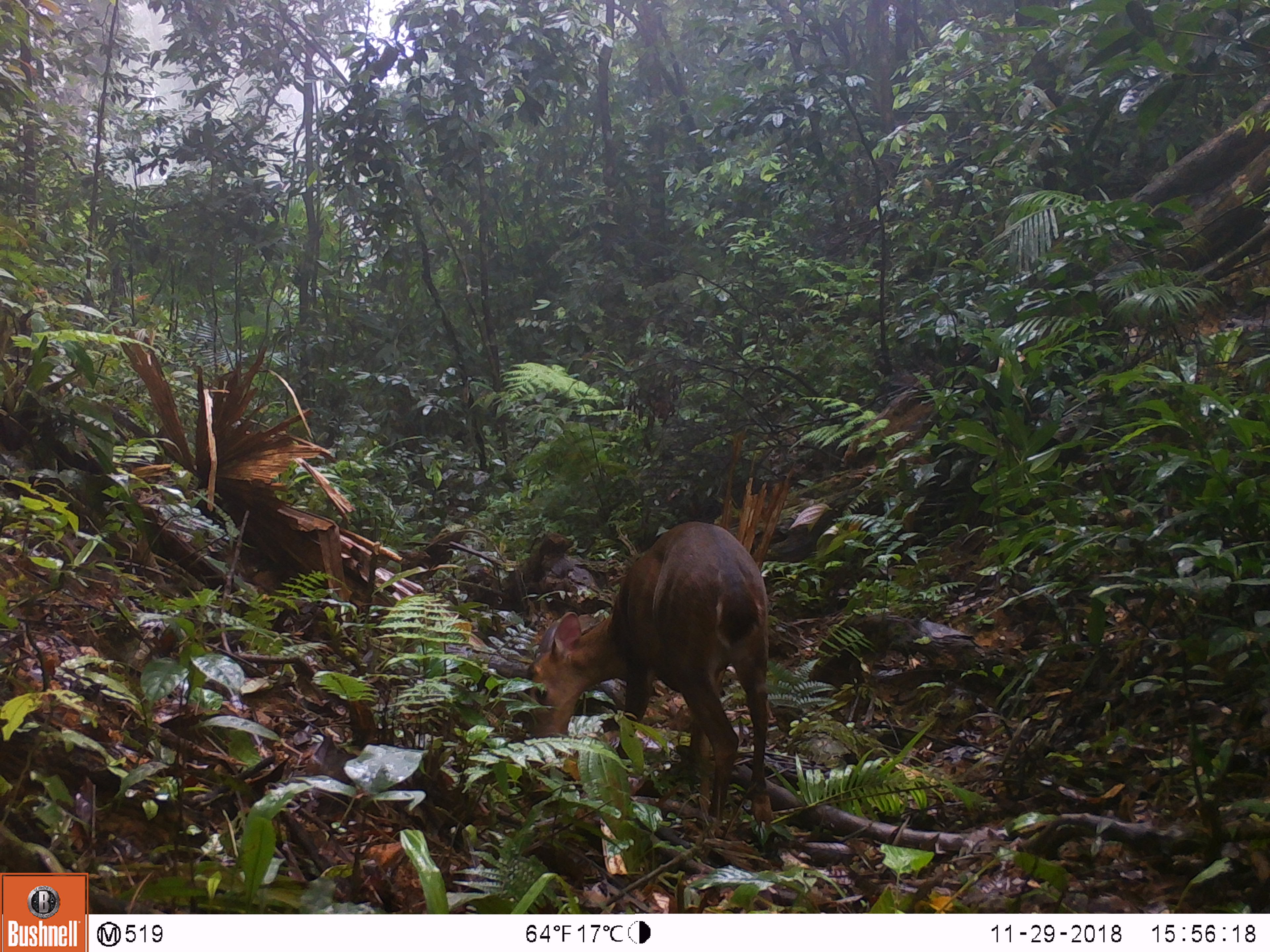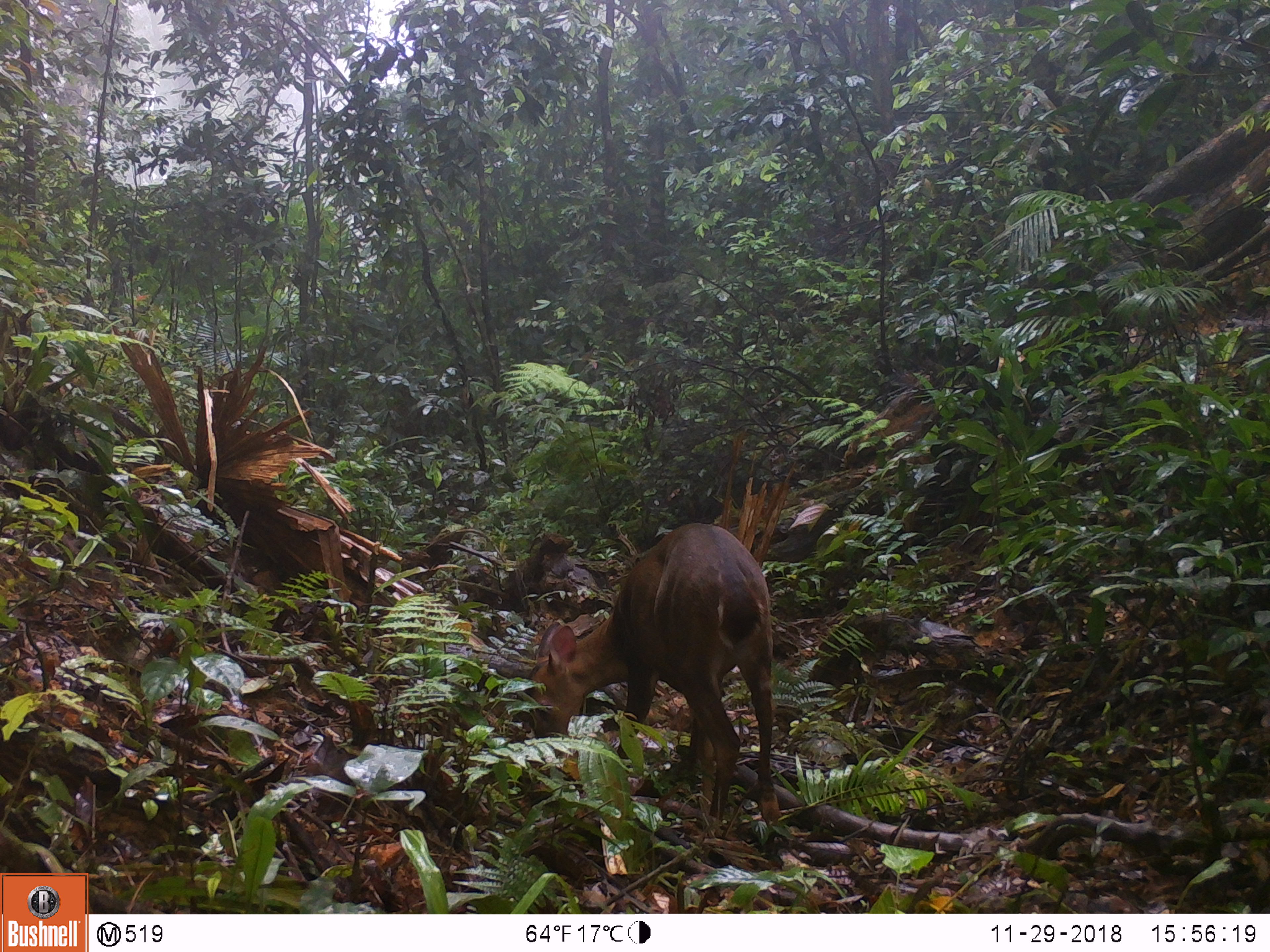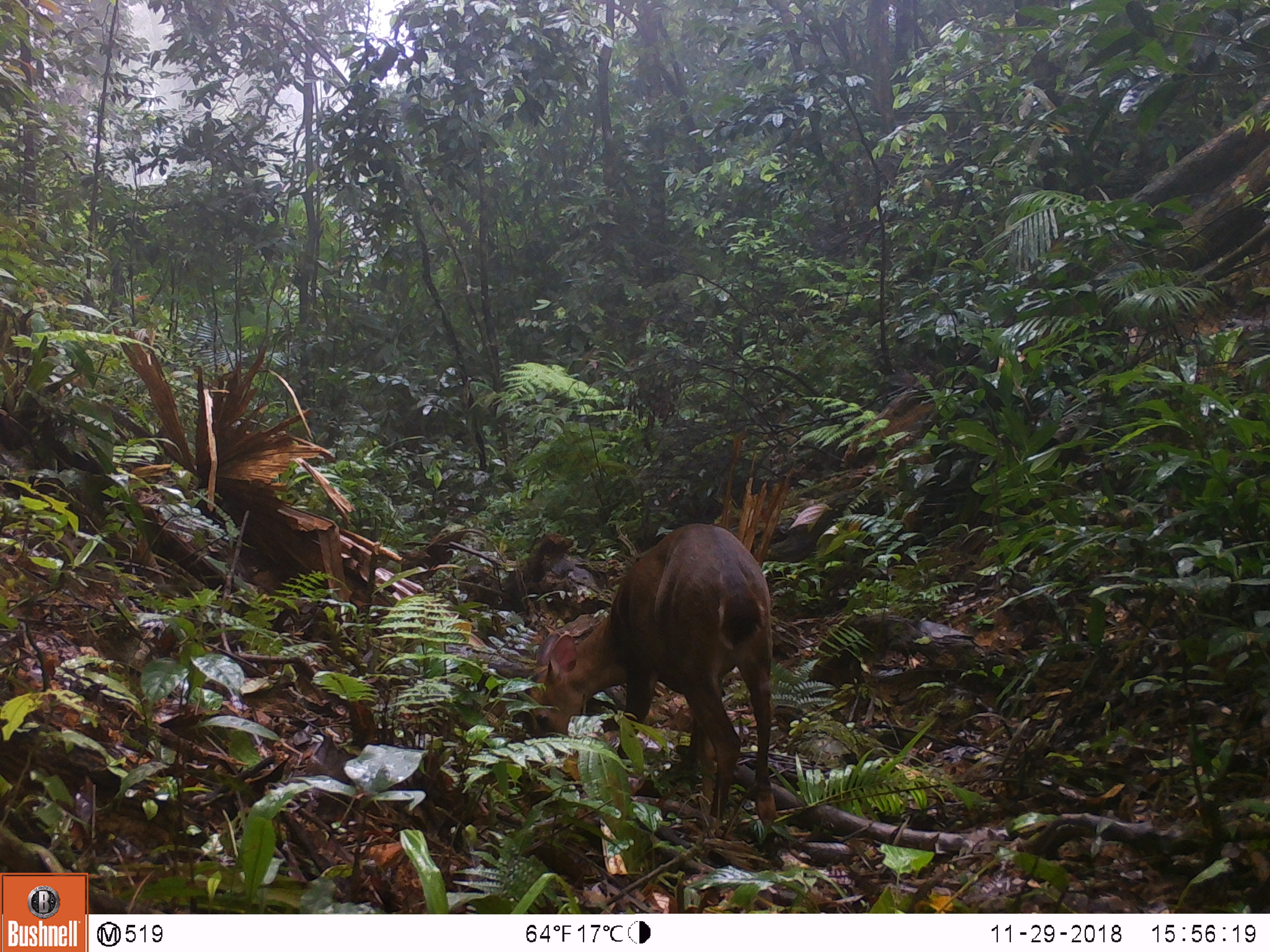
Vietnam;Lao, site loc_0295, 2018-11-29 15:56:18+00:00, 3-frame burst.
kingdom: Animalia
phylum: Chordata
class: Mammalia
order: Artiodactyla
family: Cervidae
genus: Muntiacus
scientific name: Muntiacus vuquangensis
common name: large-antlered muntjac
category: large antlered muntjac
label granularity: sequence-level